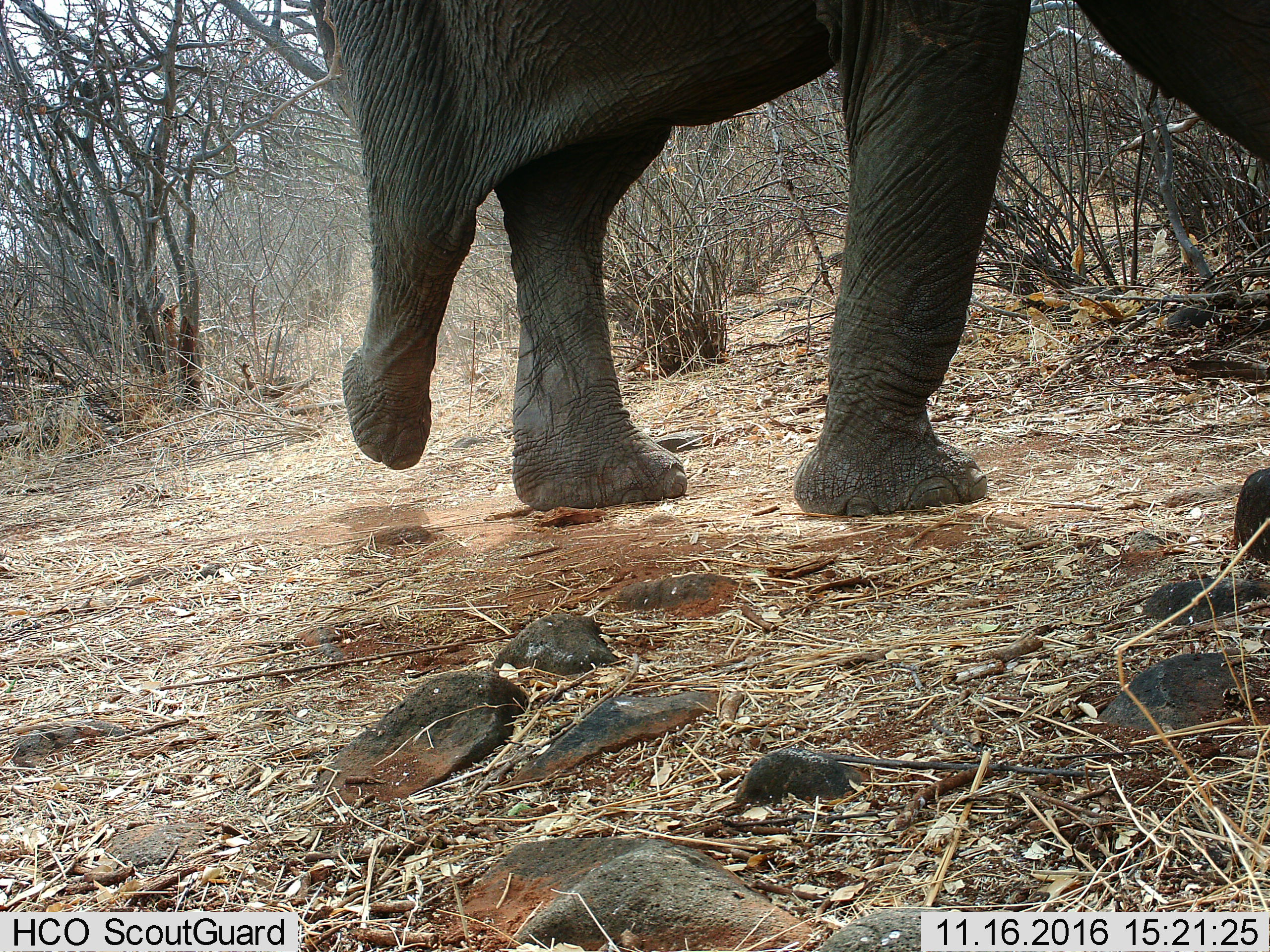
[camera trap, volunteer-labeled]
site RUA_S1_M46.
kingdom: Animalia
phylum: Chordata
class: Mammalia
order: Proboscidea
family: Elephantidae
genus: Loxodonta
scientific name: Loxodonta africana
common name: african bush elephant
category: elephant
Elephant (african bush elephant) (Loxodonta africana), count 1. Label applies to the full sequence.